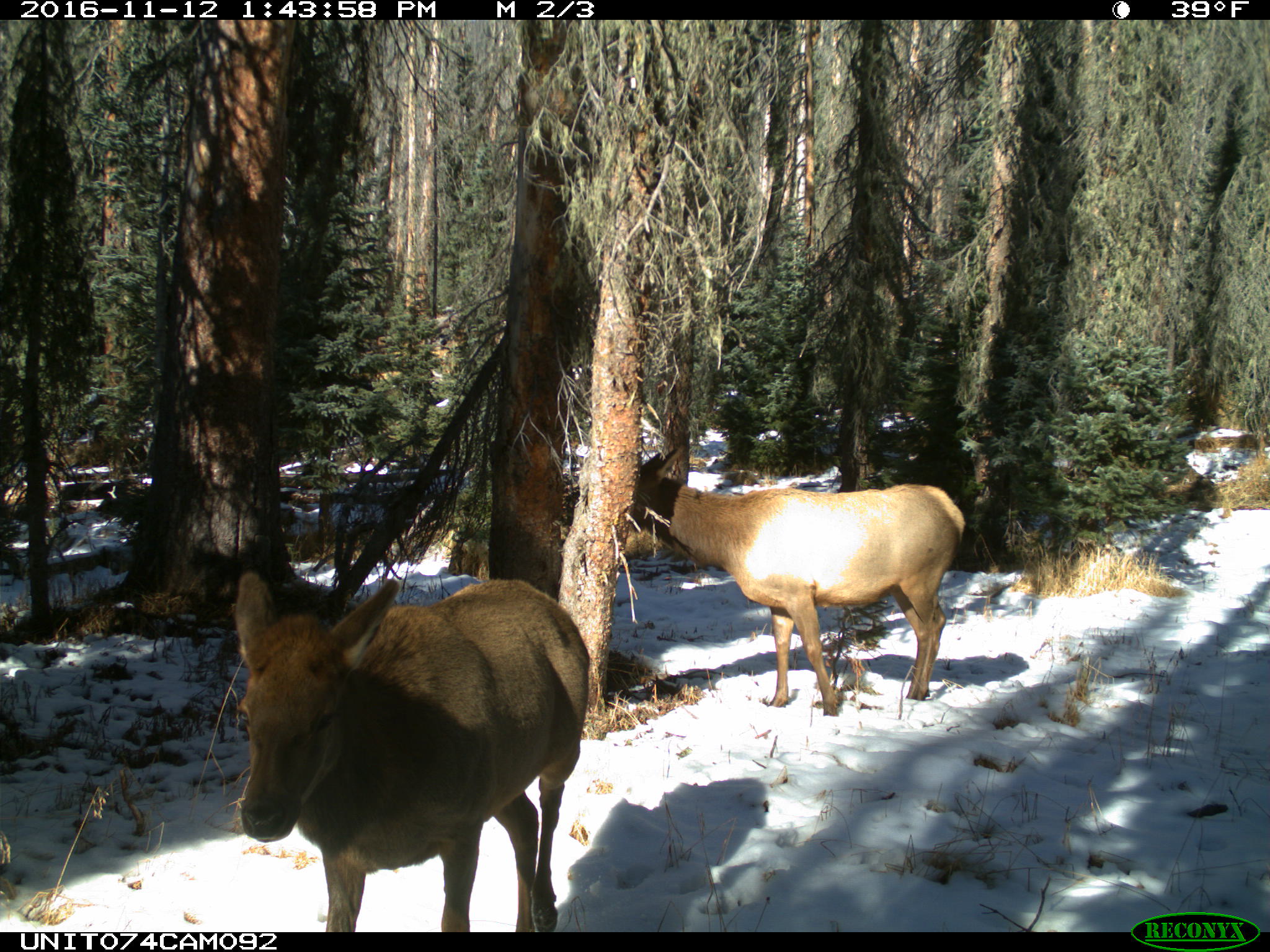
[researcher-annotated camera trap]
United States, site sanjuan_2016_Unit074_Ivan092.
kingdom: Animalia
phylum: Chordata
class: Mammalia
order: Artiodactyla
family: Cervidae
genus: Cervus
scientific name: Cervus elaphus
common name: red deer